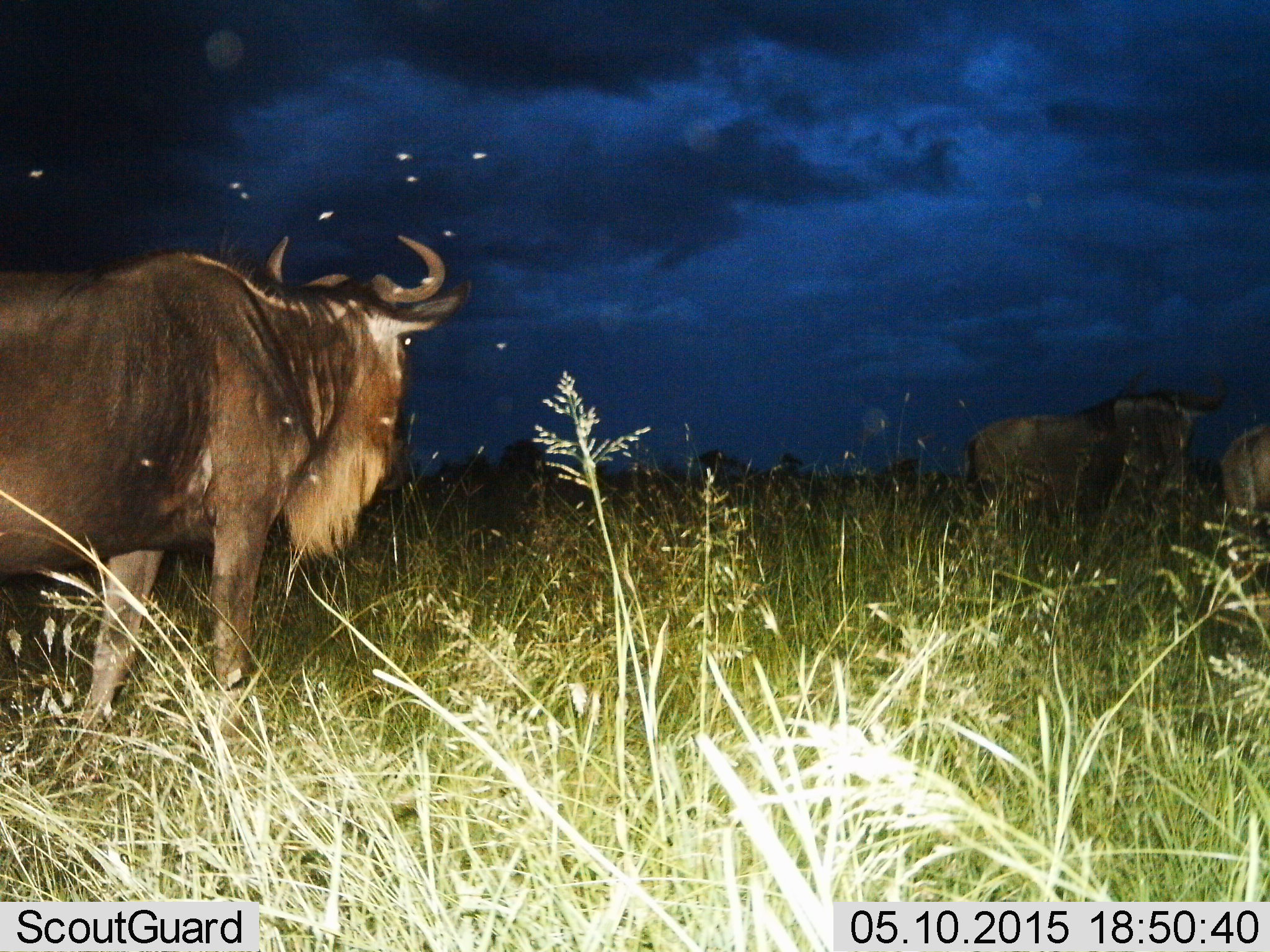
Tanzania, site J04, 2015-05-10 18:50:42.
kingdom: Animalia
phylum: Chordata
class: Mammalia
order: Artiodactyla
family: Bovidae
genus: Connochaetes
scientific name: Connochaetes taurinus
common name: blue wildebeest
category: wildebeest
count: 7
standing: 92%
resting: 0%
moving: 33%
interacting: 0%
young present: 0%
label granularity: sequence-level